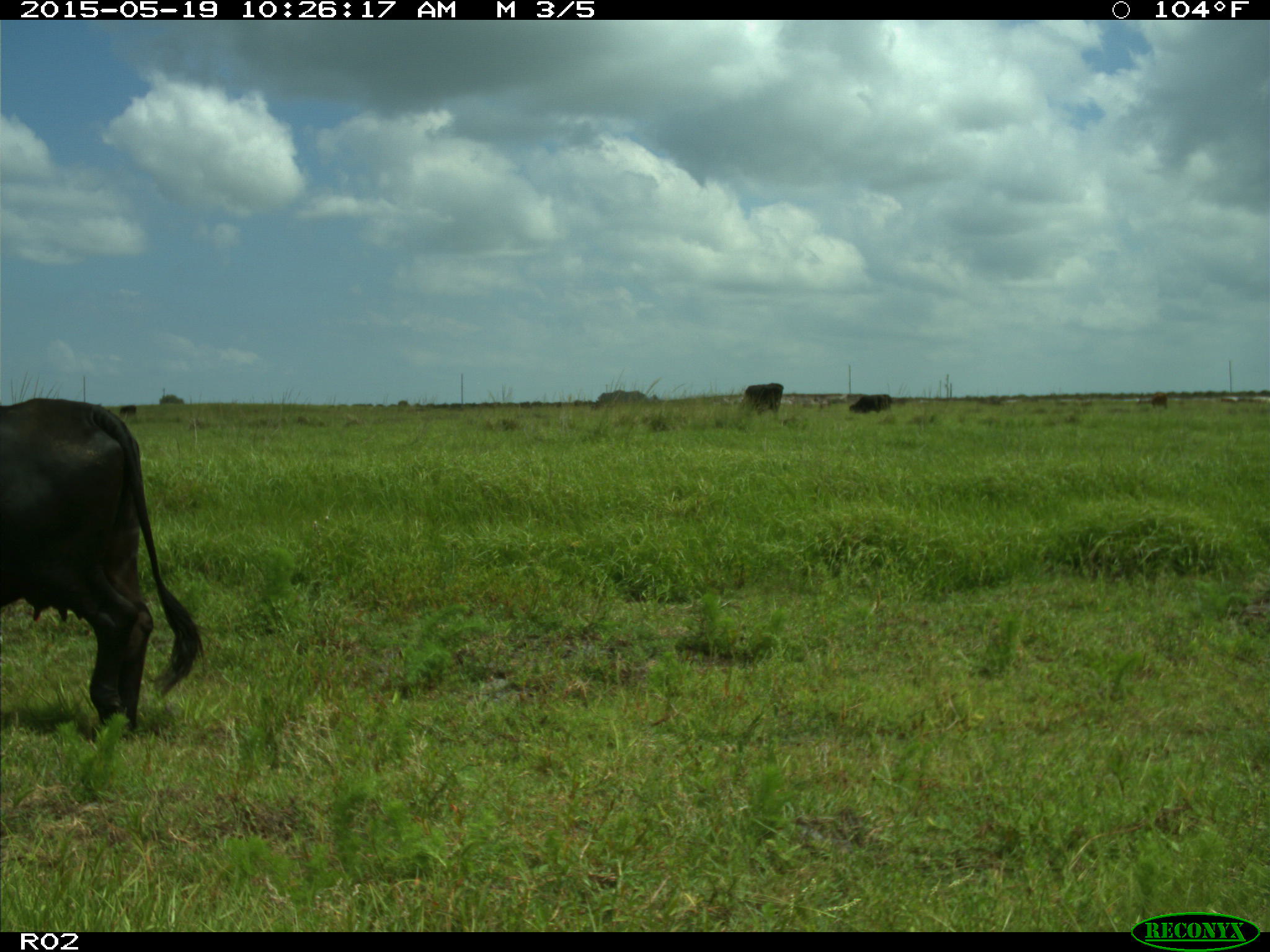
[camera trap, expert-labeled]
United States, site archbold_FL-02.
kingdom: Animalia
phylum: Chordata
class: Mammalia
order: Artiodactyla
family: Bovidae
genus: Bos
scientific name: Bos taurus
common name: domestic cow